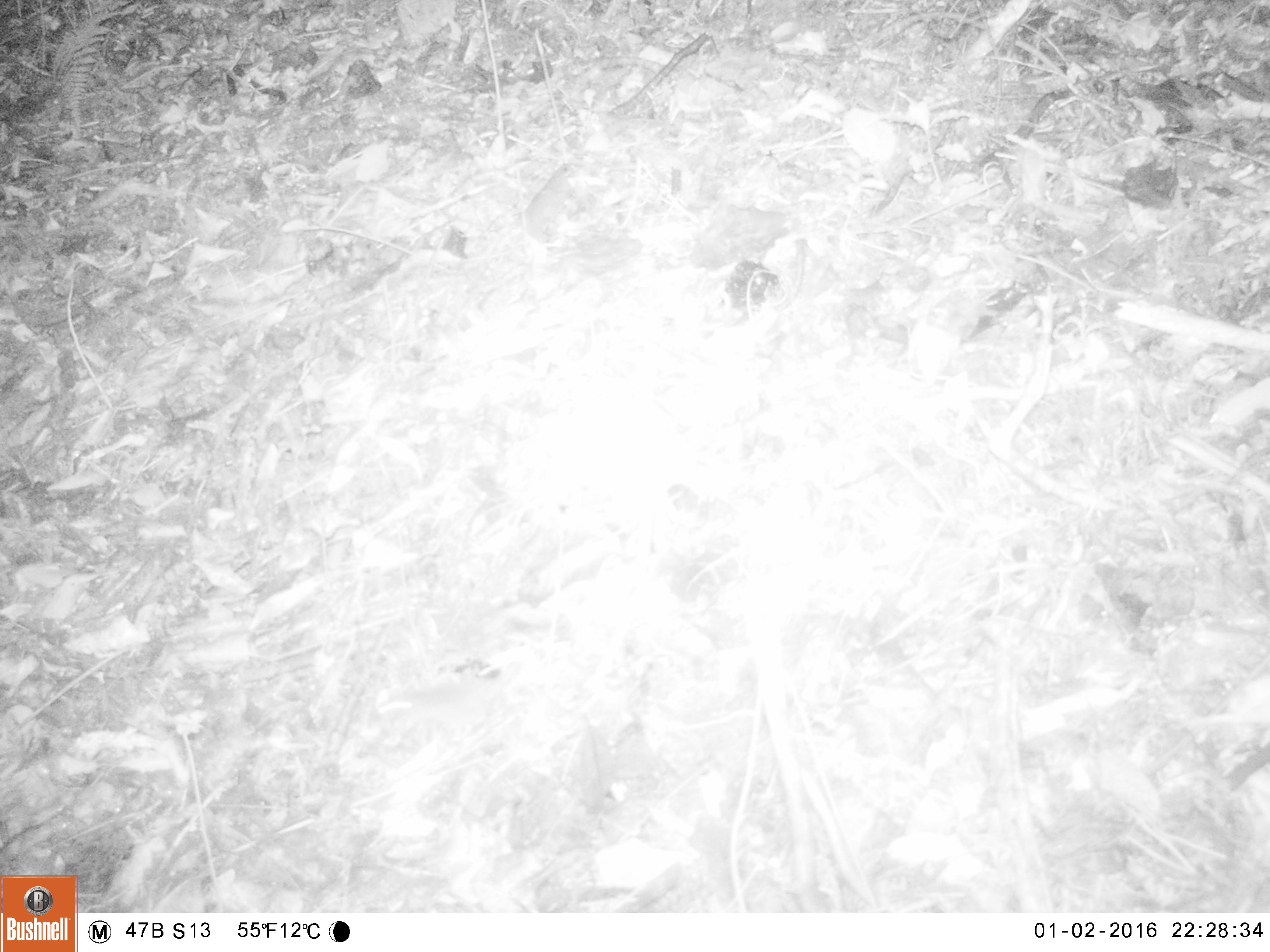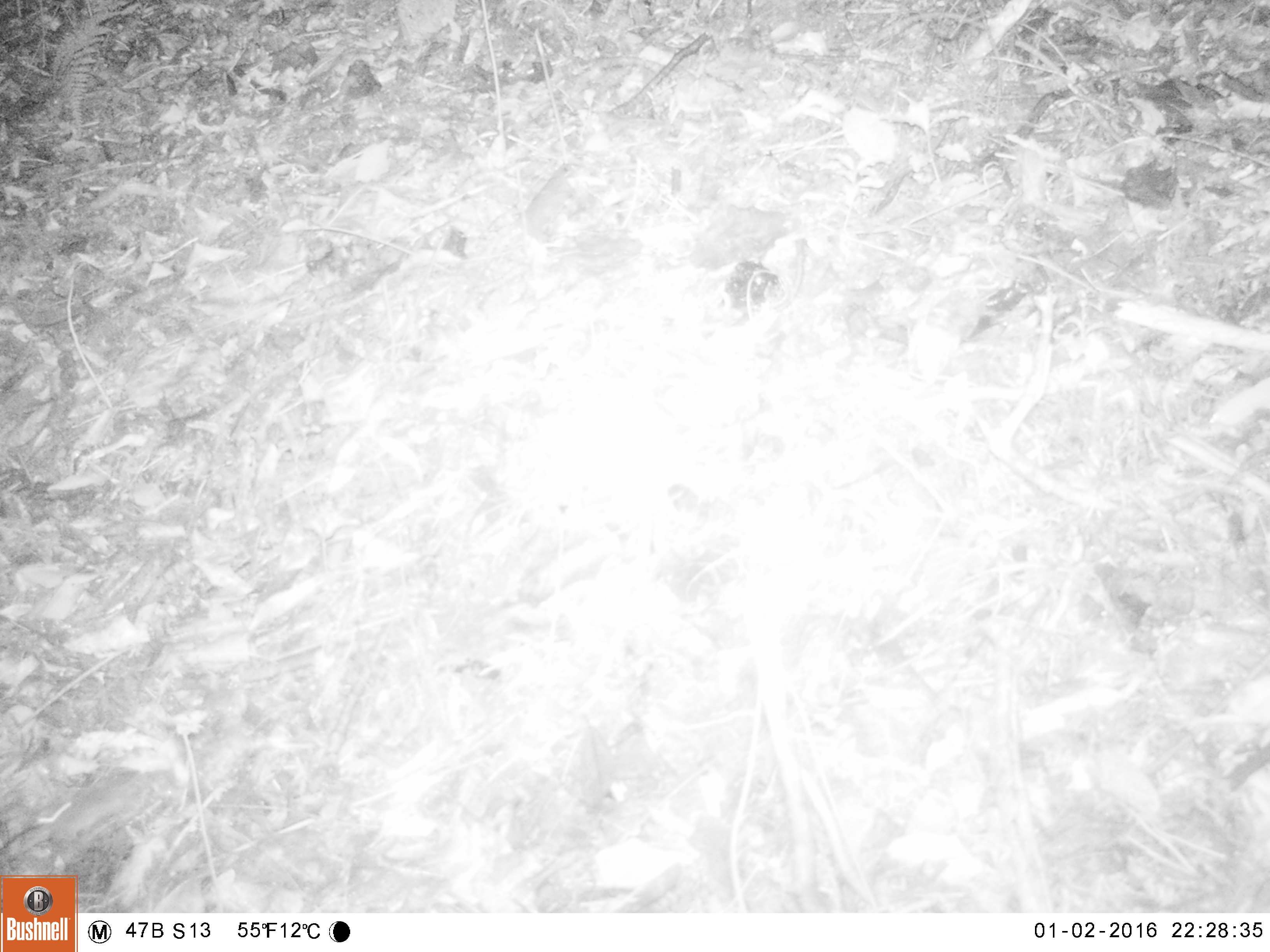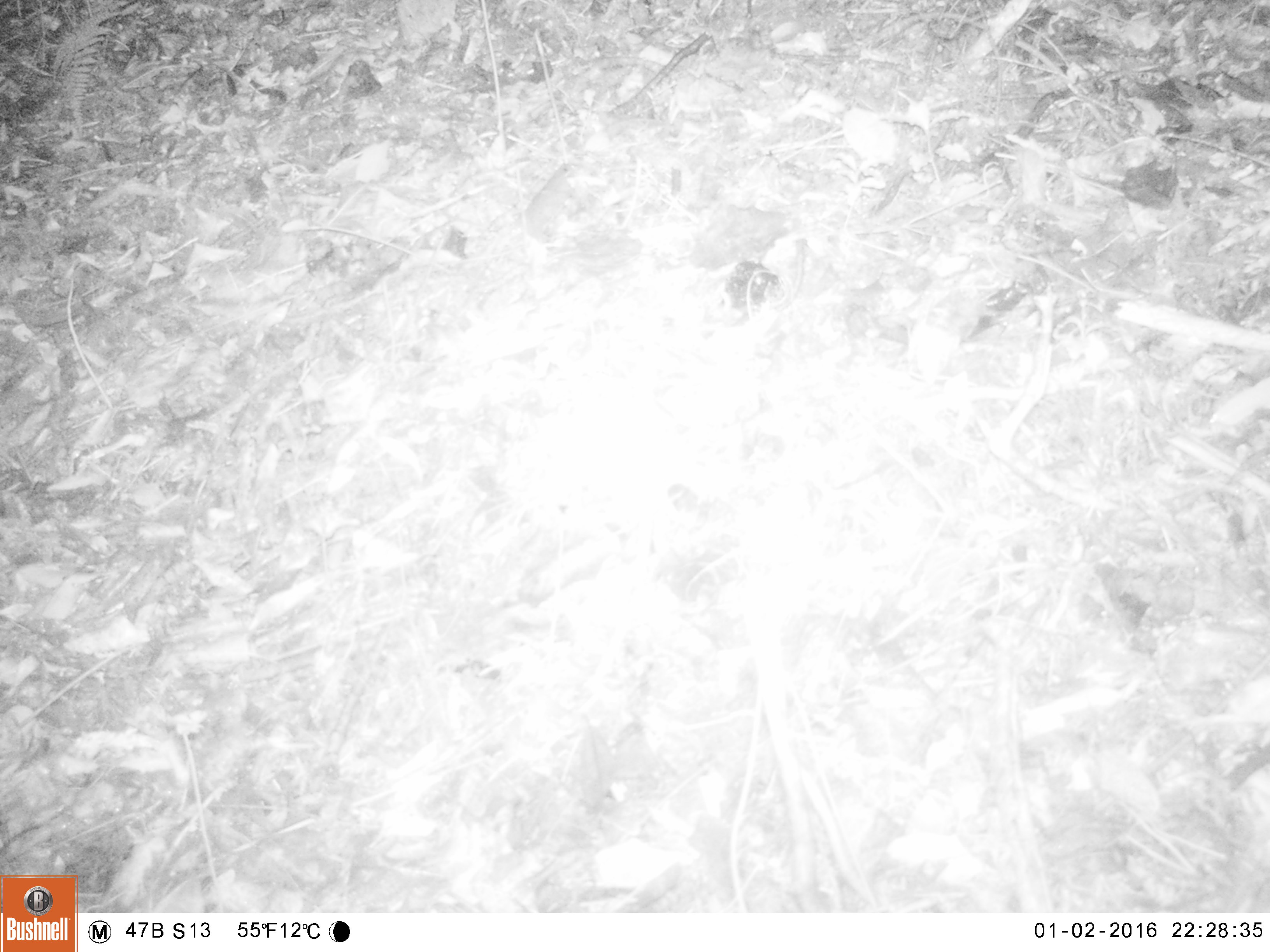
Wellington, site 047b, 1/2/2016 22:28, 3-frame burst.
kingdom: Animalia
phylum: Chordata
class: Aves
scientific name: Aves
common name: bird